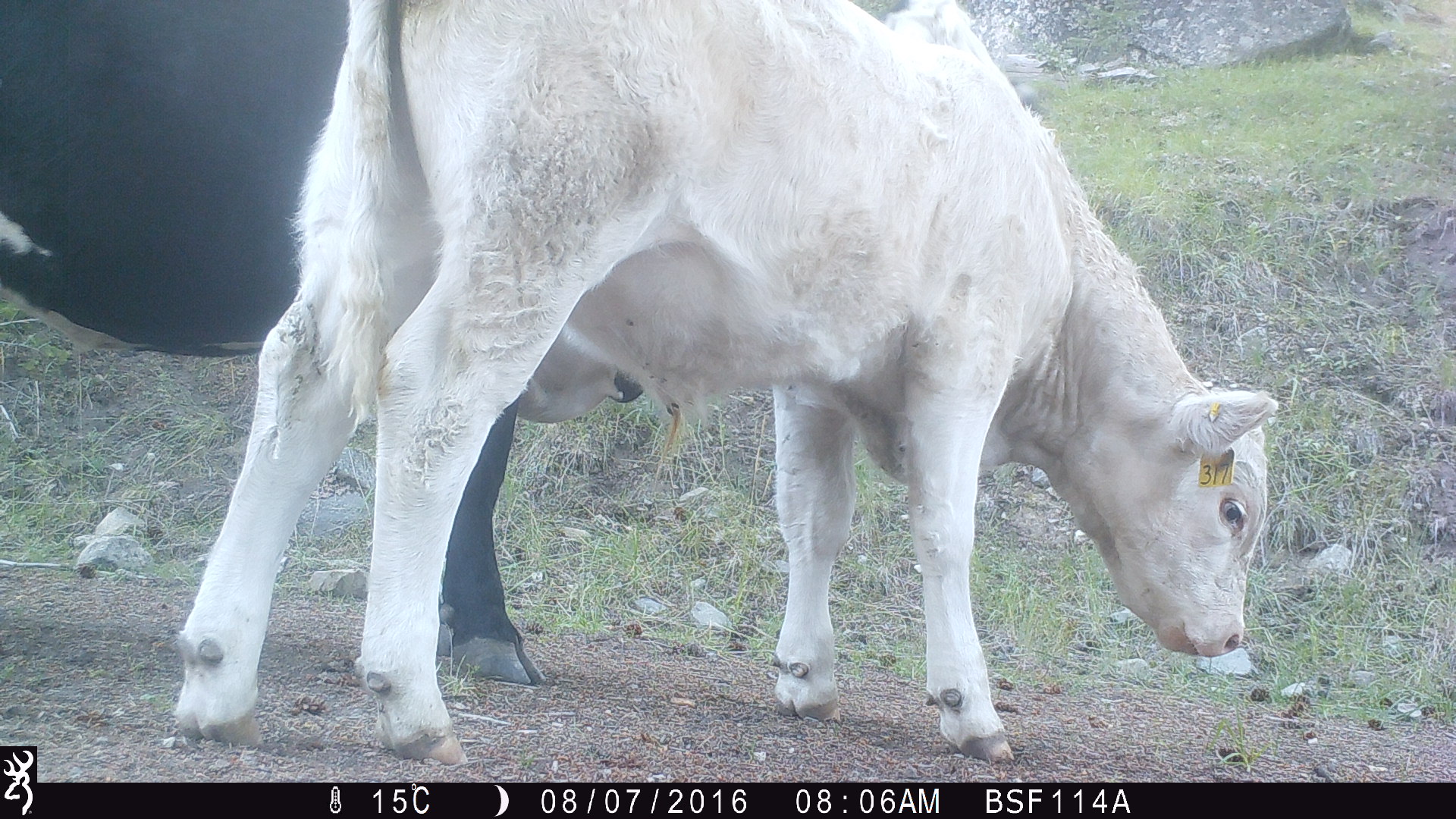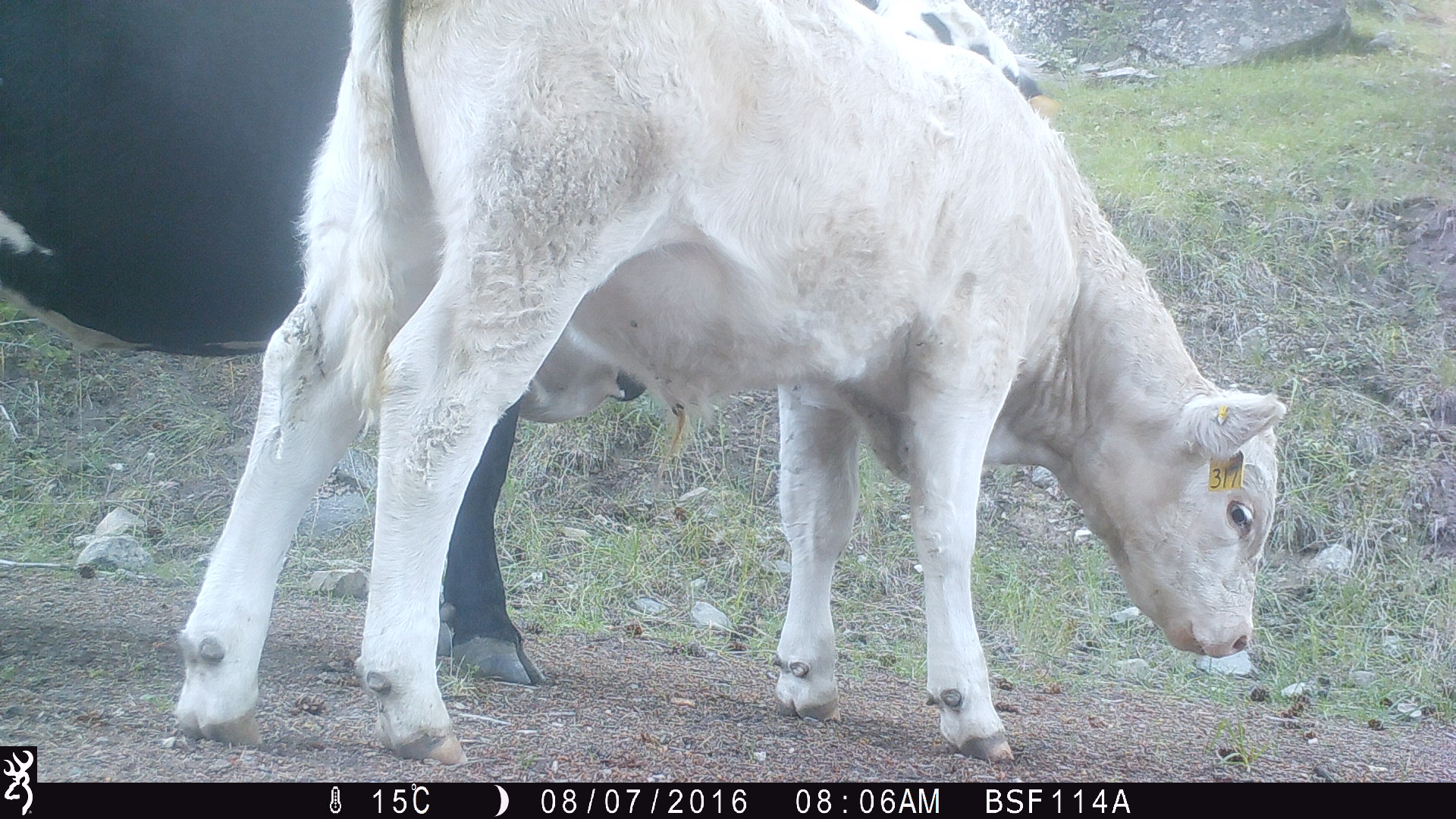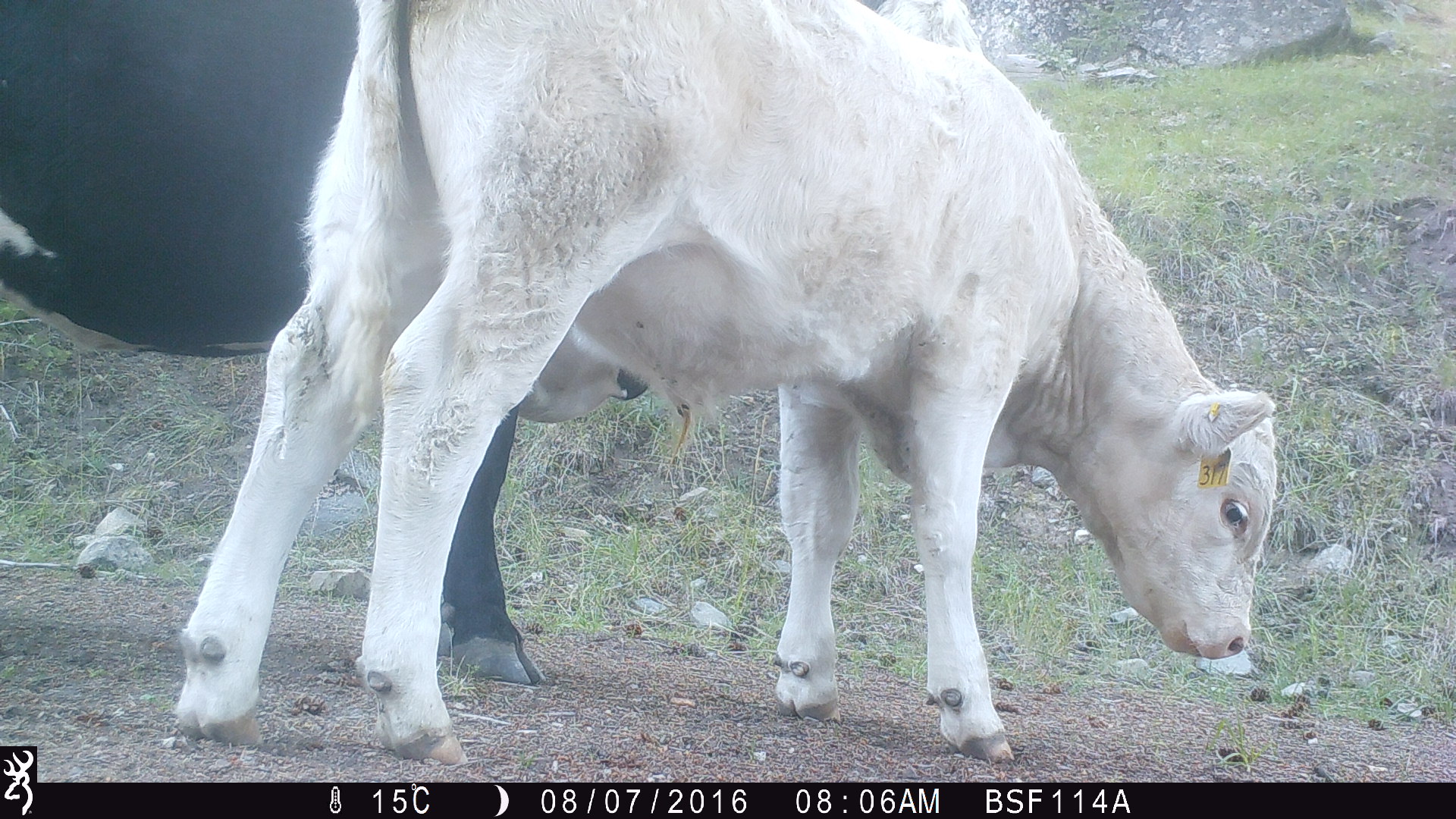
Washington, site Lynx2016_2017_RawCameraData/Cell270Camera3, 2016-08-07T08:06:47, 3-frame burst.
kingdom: Animalia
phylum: Chordata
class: Mammalia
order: Artiodactyla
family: Bovidae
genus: Bos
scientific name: Bos taurus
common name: domestic cattle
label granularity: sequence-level